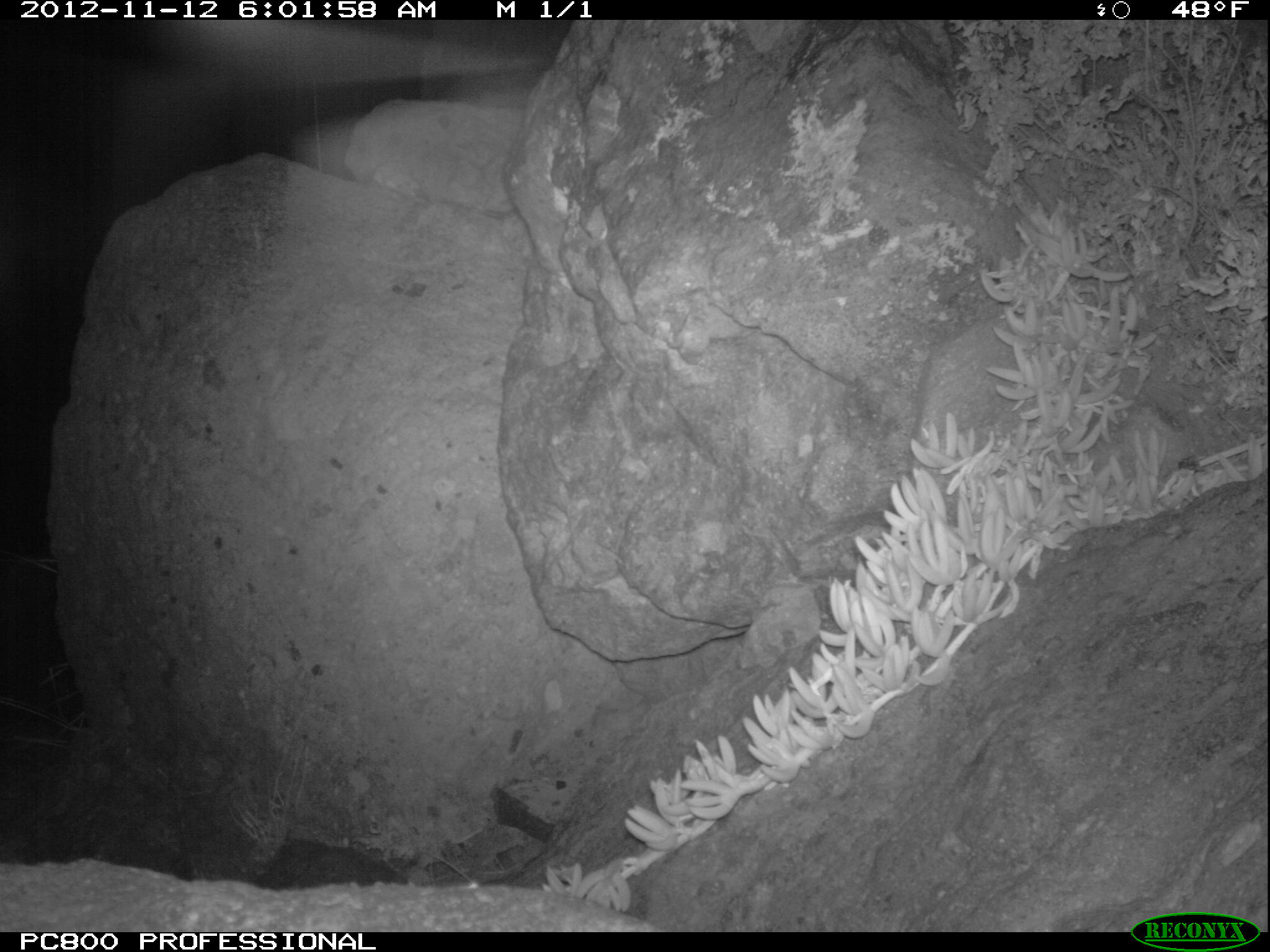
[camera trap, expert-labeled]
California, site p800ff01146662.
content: no animal present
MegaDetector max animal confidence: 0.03